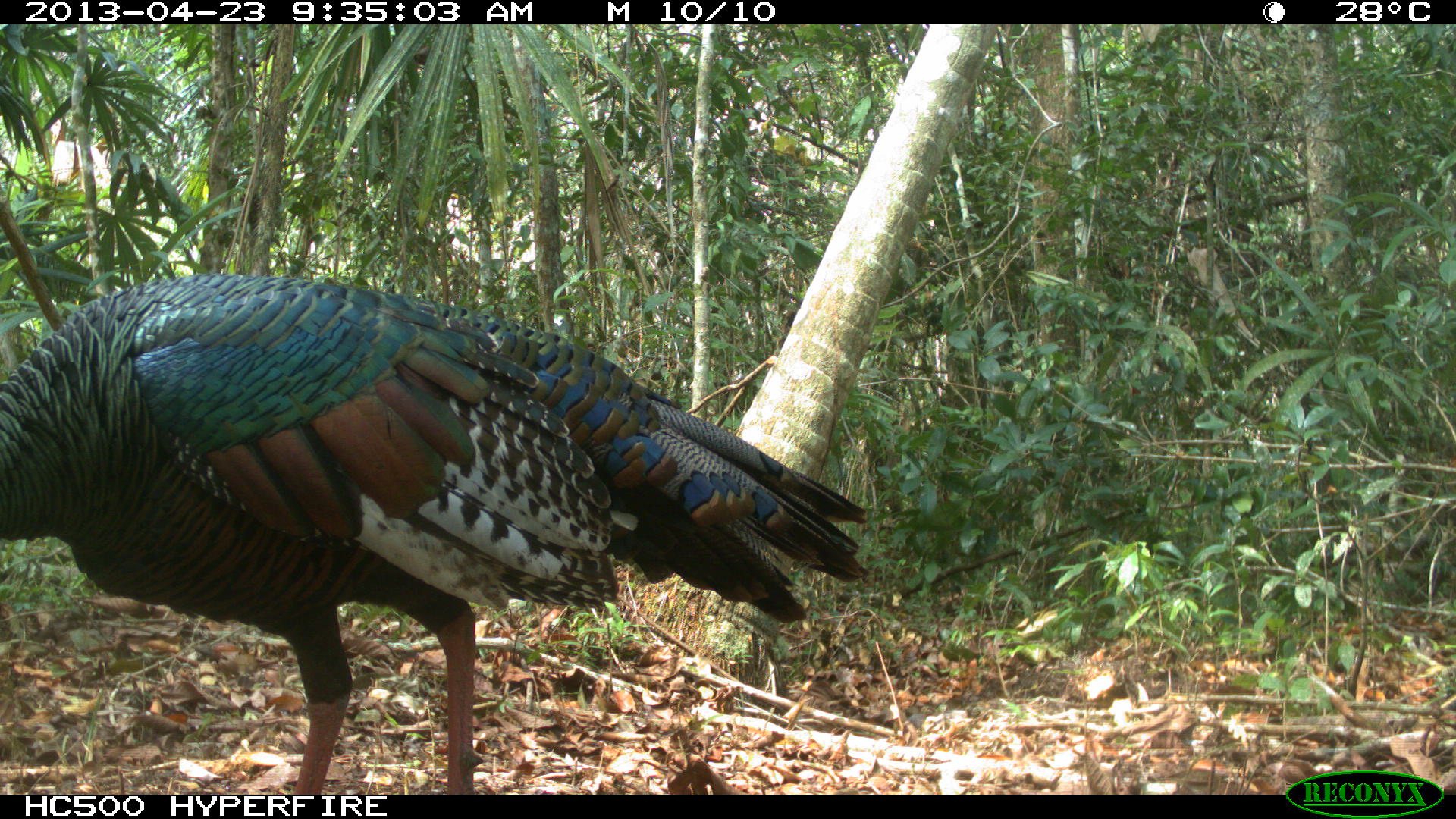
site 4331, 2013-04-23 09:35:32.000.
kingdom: Animalia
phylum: Chordata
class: Aves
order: Galliformes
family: Phasianidae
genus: Meleagris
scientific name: Meleagris ocellata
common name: ocellated turkey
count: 1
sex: male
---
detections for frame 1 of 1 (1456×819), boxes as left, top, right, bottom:
meleagris ocellata: 1, 269, 865, 795